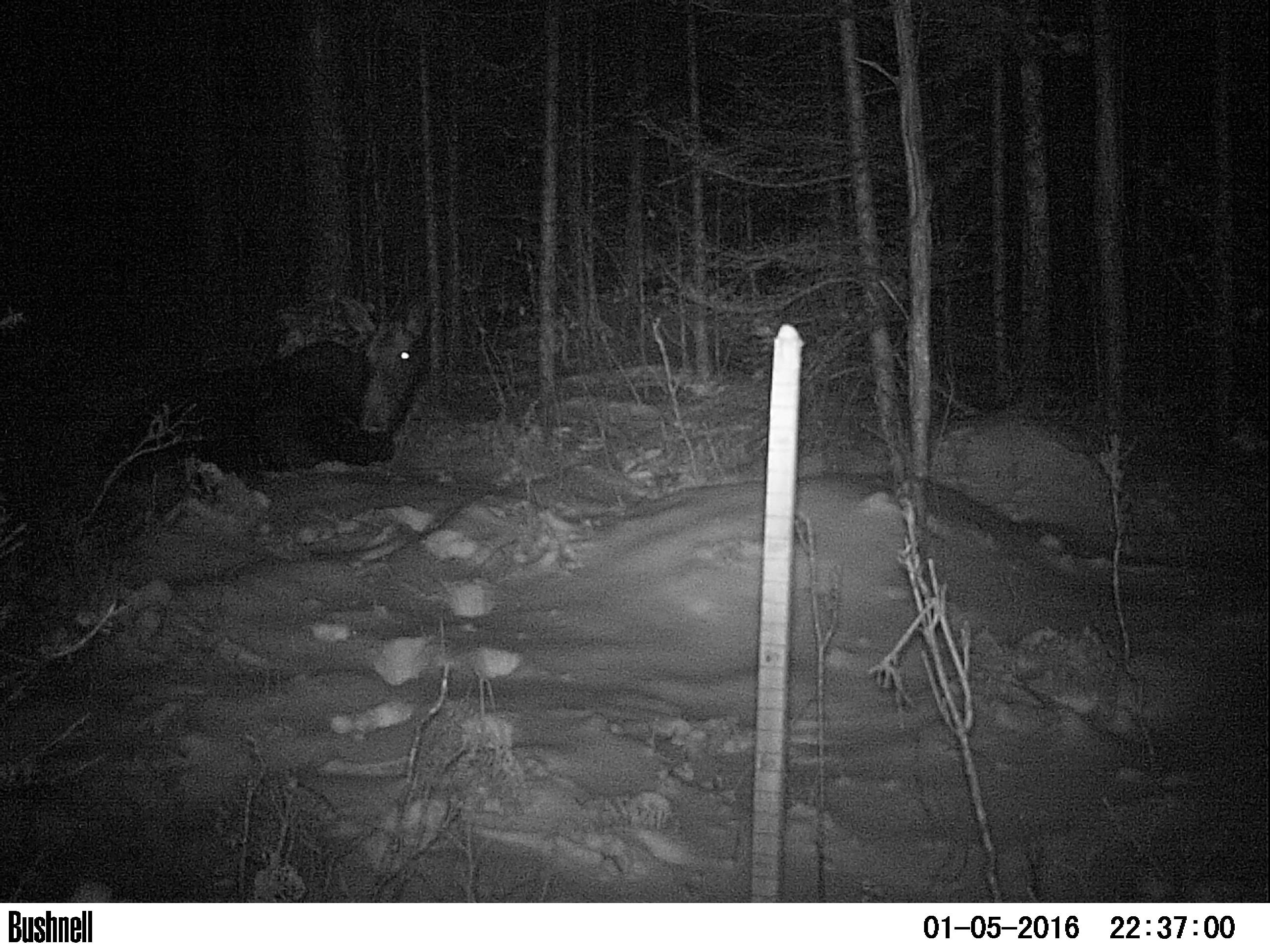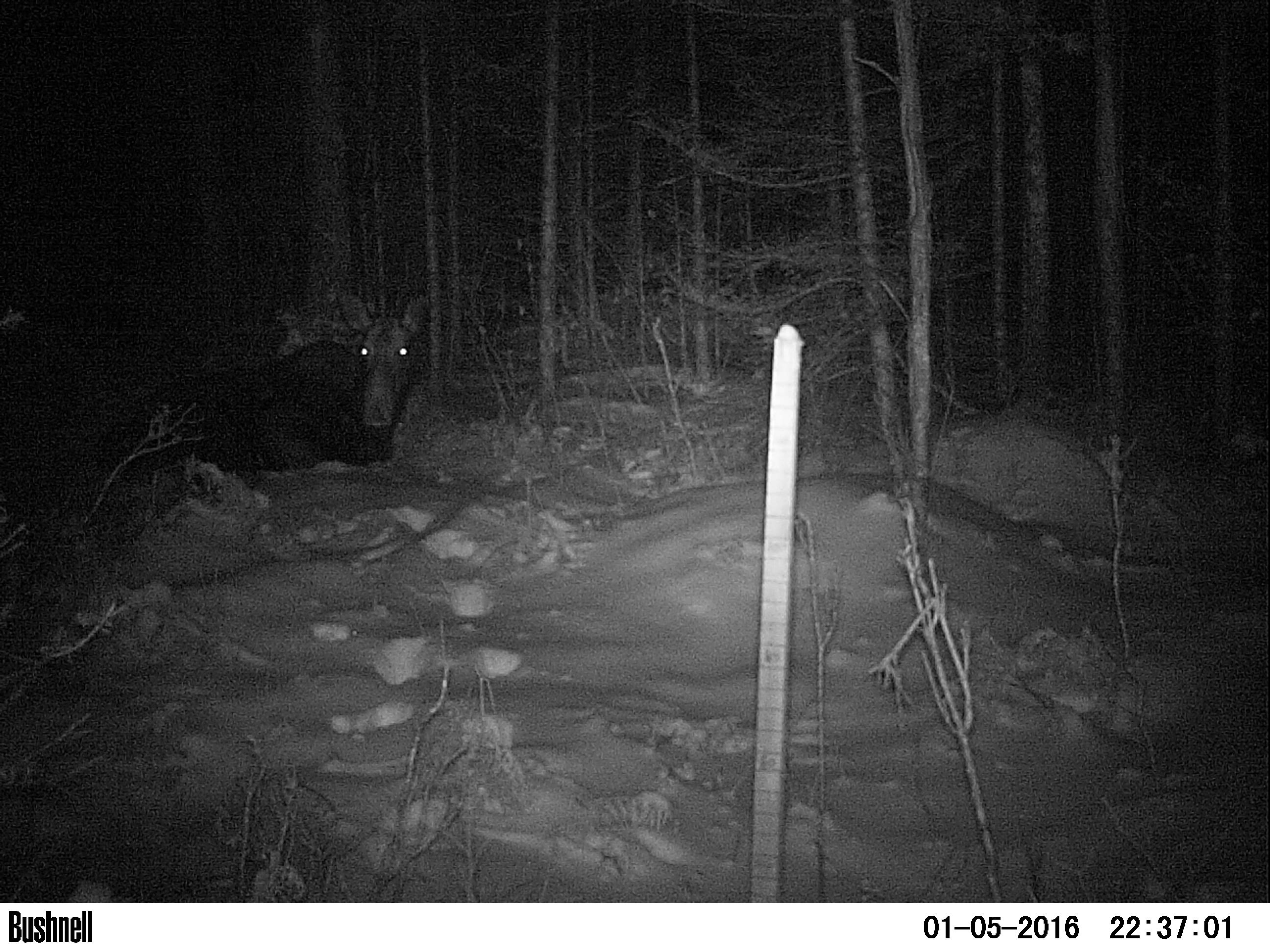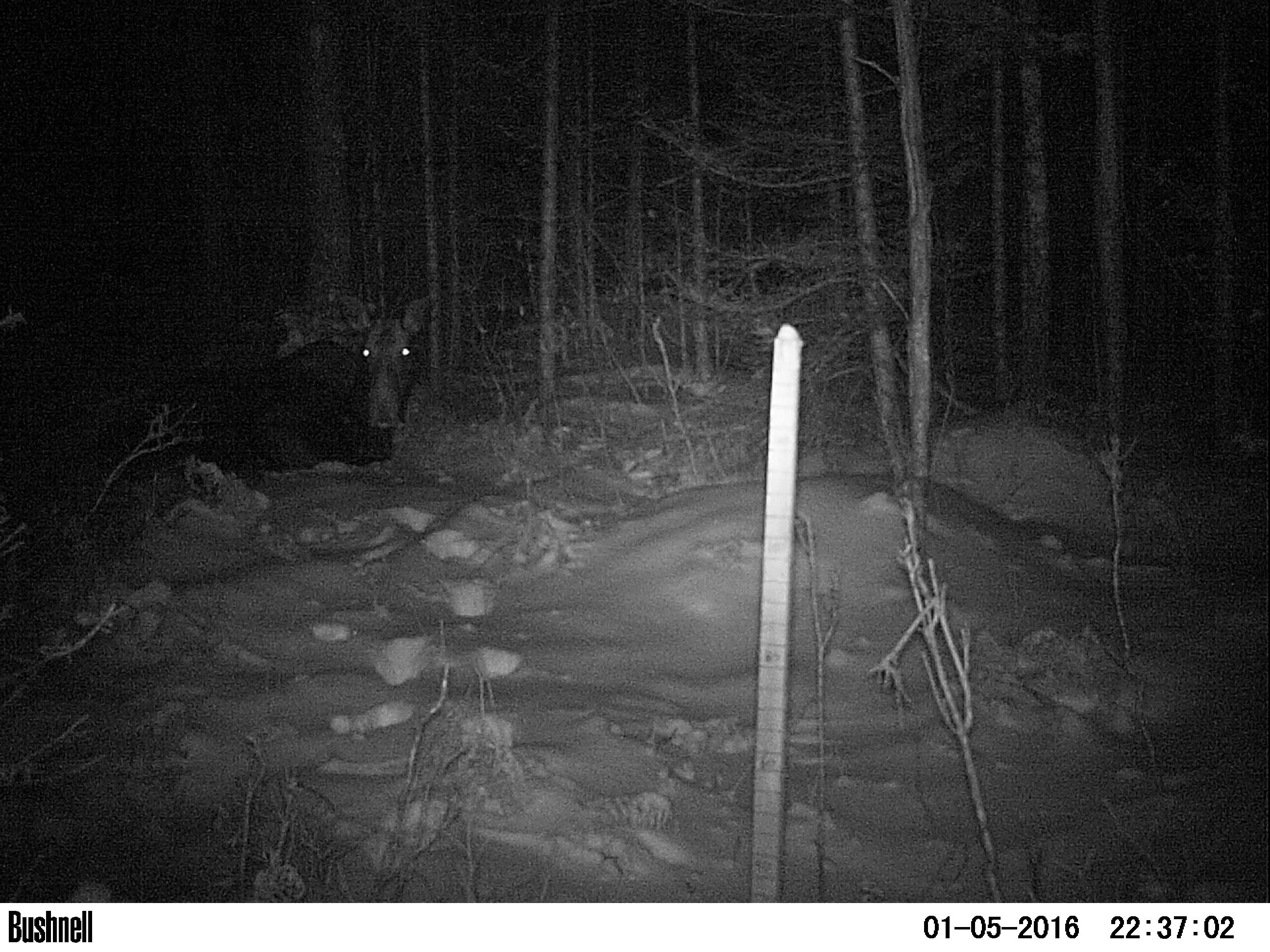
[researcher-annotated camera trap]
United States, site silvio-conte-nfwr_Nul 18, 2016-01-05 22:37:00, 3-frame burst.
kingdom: Animalia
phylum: Chordata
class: Mammalia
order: Artiodactyla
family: Cervidae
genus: Alces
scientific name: Alces alces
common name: moose